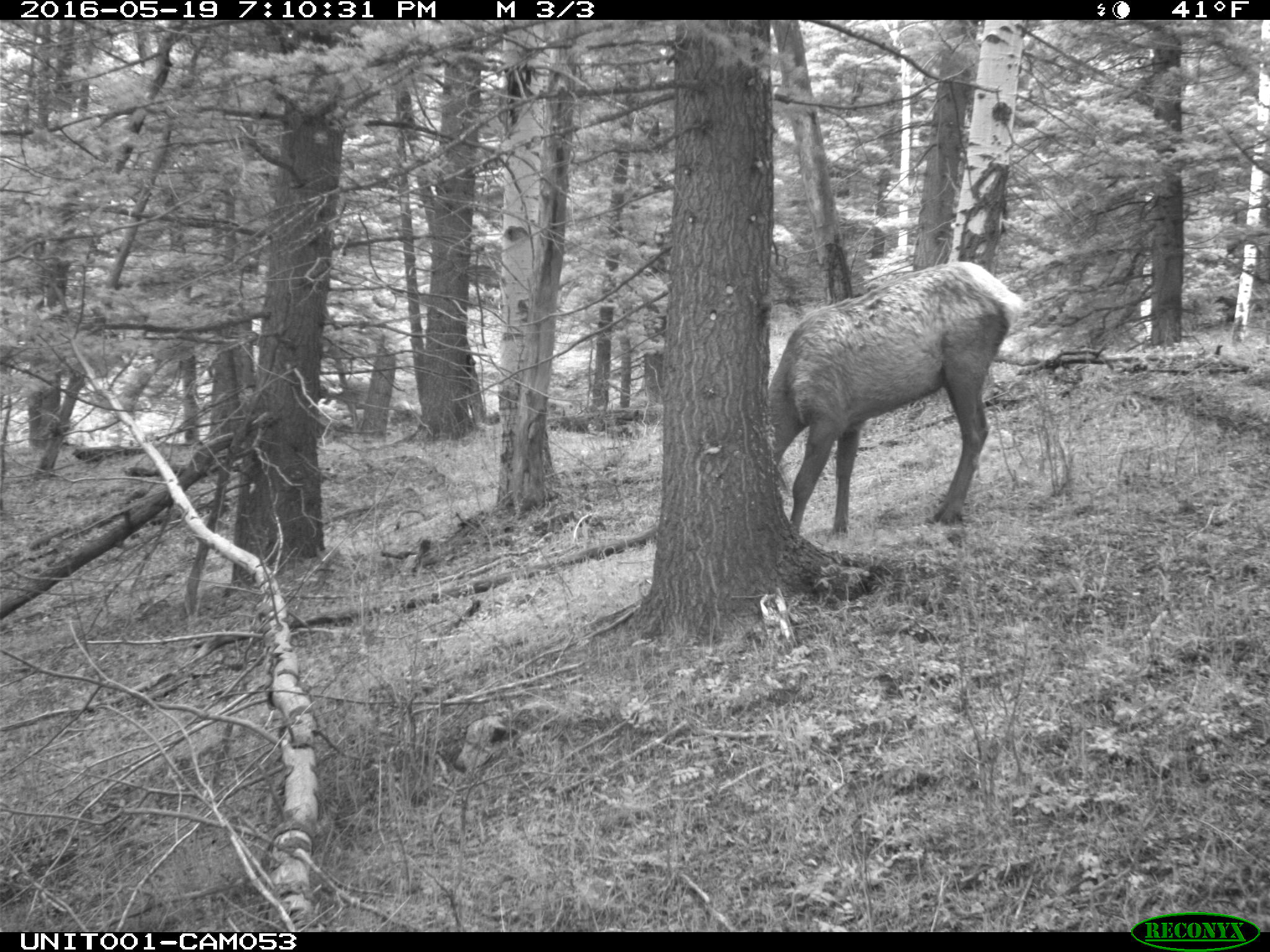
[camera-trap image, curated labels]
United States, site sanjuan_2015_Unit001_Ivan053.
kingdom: Animalia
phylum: Chordata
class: Mammalia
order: Artiodactyla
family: Cervidae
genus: Cervus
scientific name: Cervus elaphus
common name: red deer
Cervus elaphus (red deer).